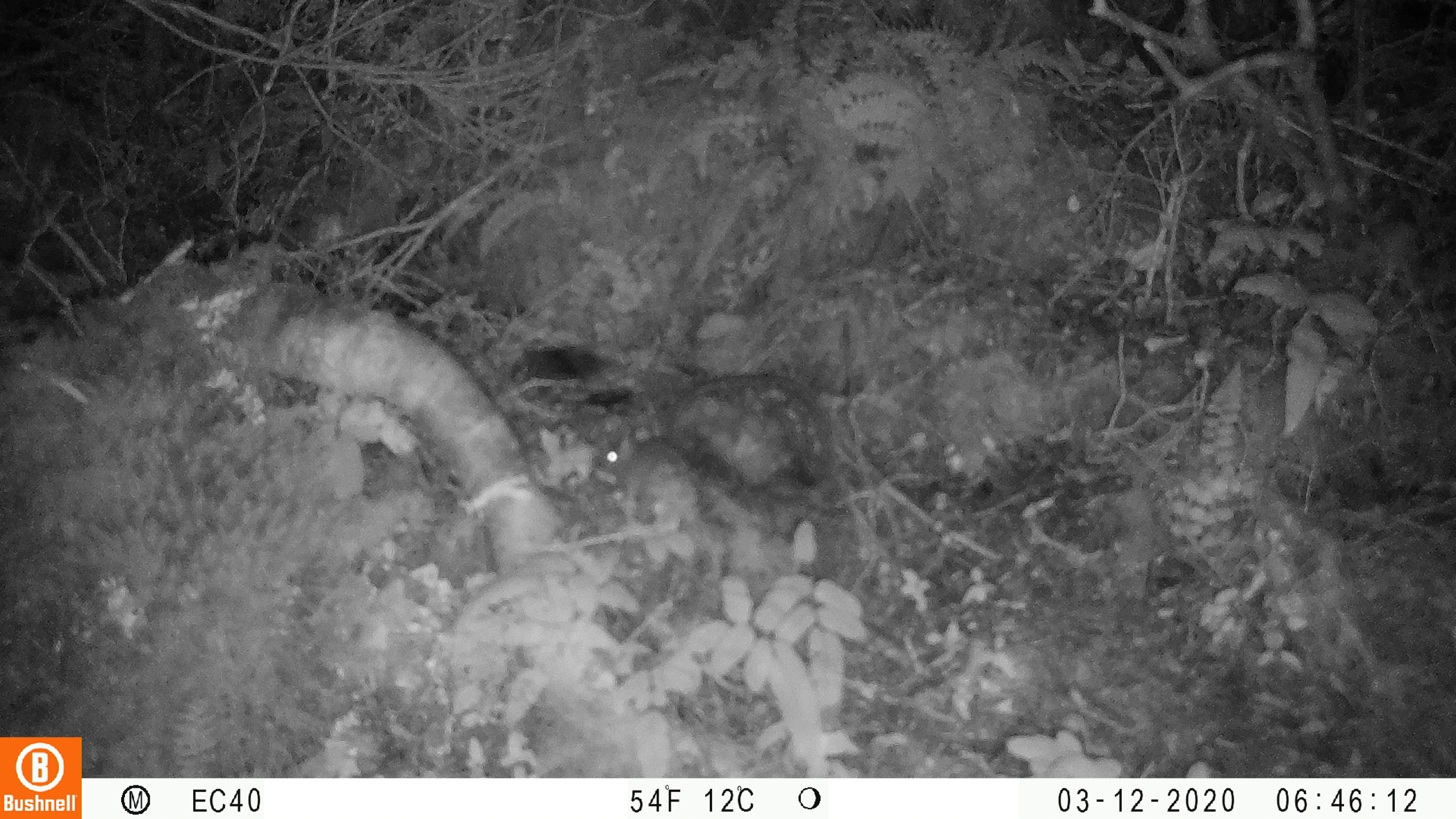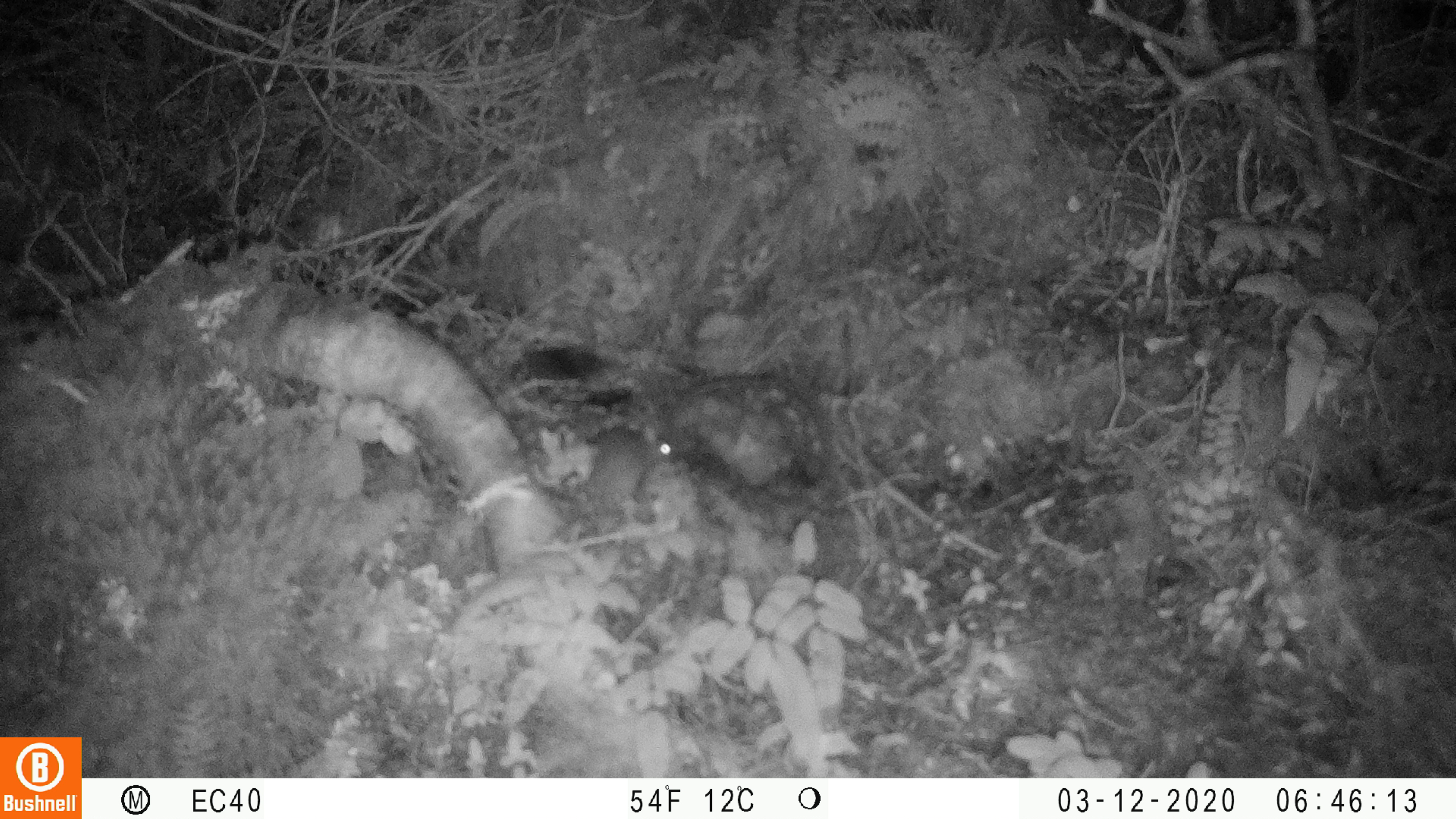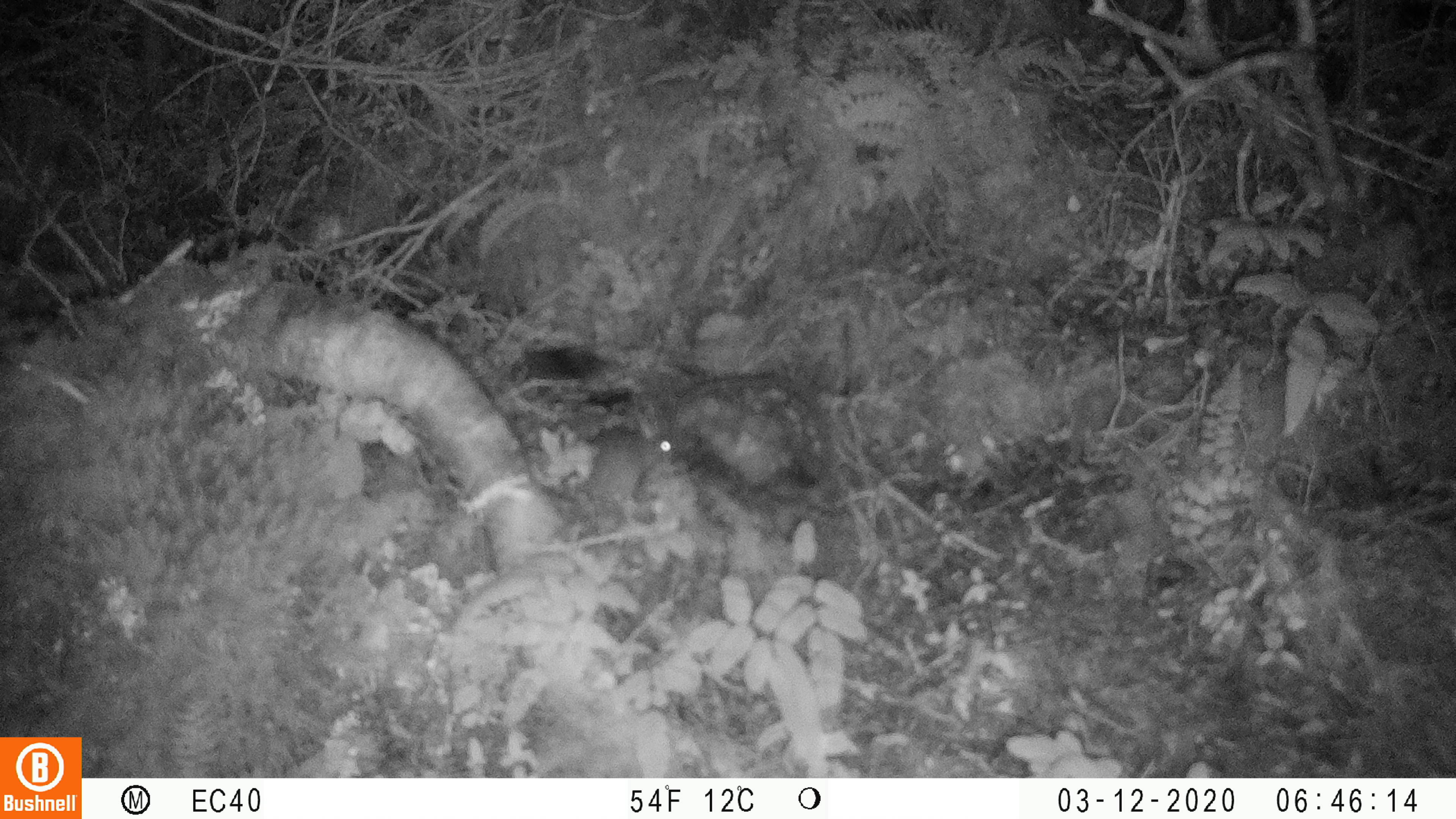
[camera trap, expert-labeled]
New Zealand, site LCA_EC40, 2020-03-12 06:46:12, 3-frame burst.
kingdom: Animalia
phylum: Chordata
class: Mammalia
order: Rodentia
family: Muridae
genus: Mus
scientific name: Mus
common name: mouse